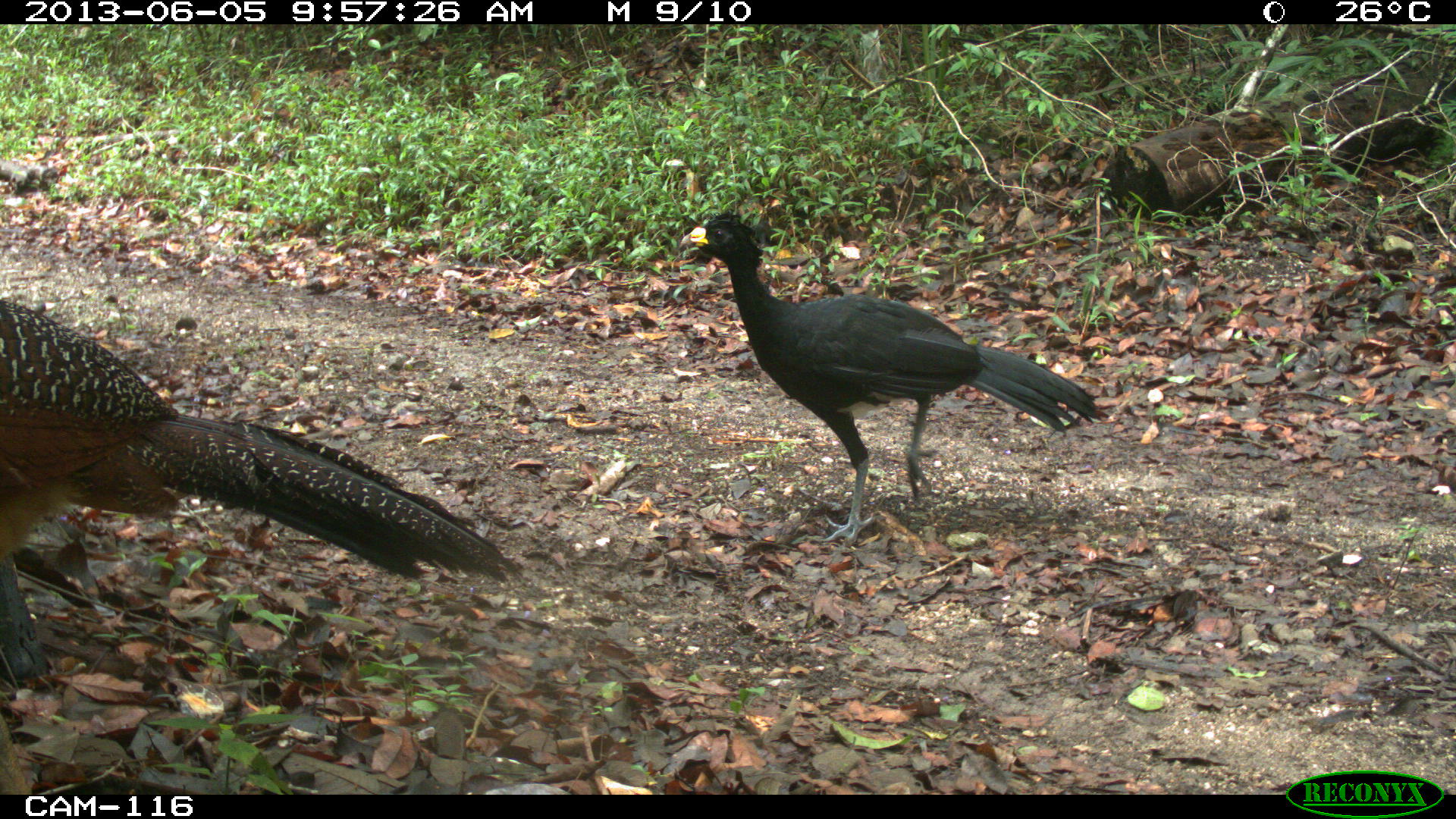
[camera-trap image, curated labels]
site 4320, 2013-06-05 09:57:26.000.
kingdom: Animalia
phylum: Chordata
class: Aves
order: Galliformes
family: Cracidae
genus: Crax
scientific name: Crax rubra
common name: great curassow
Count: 2.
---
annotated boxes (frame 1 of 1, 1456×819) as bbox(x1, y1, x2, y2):
crax rubra: bbox(0, 297, 525, 582); bbox(676, 206, 1107, 541)